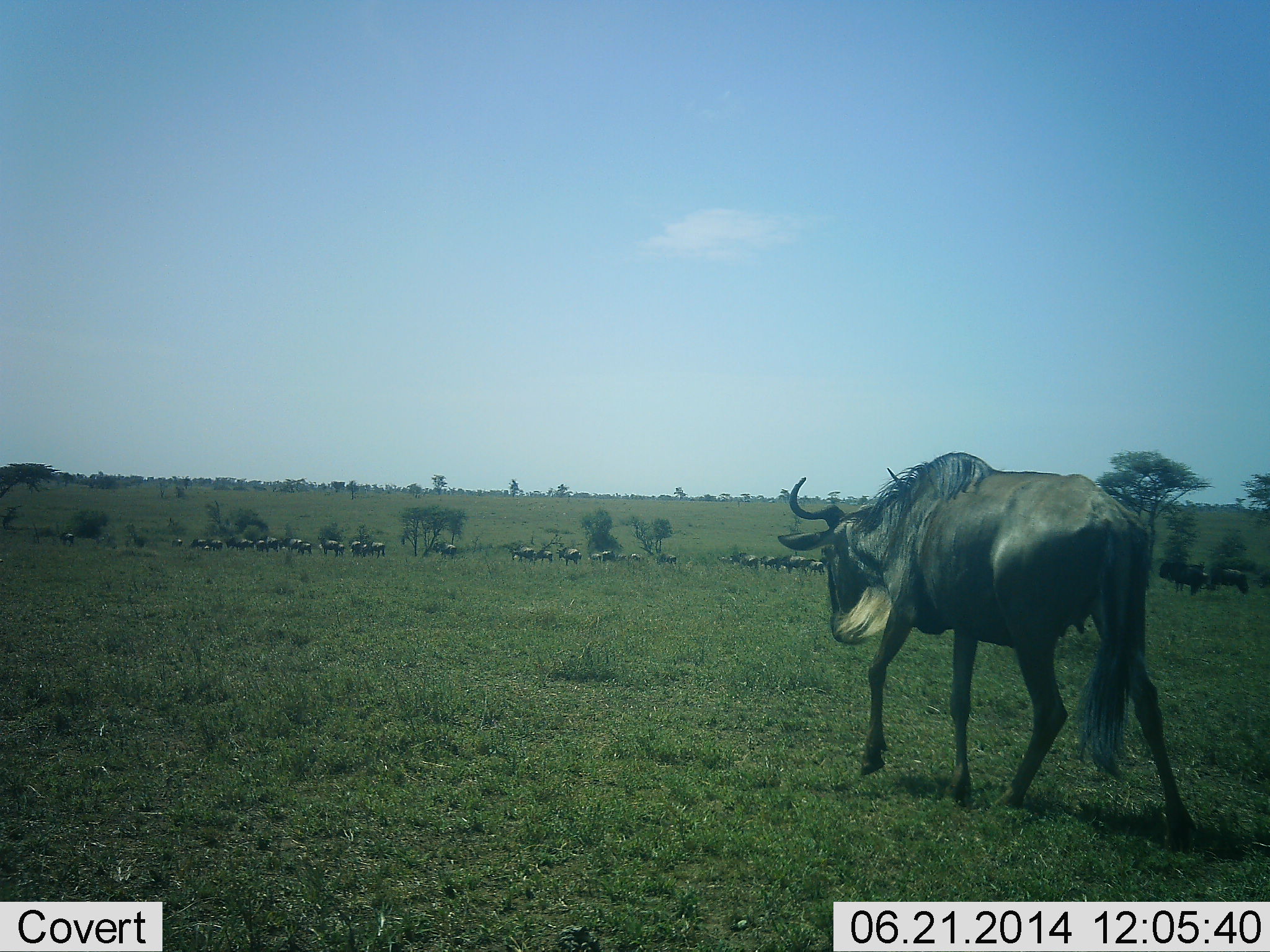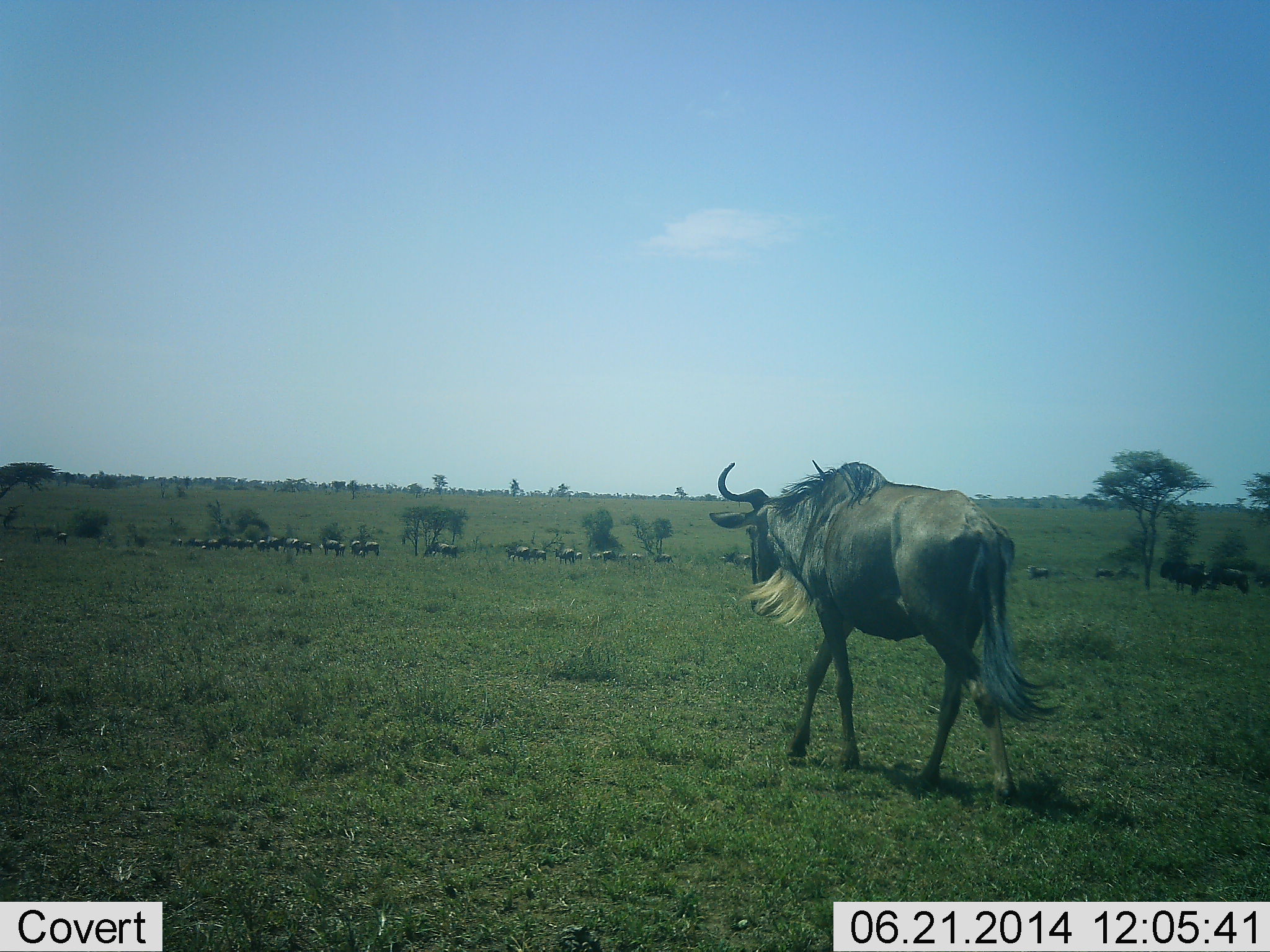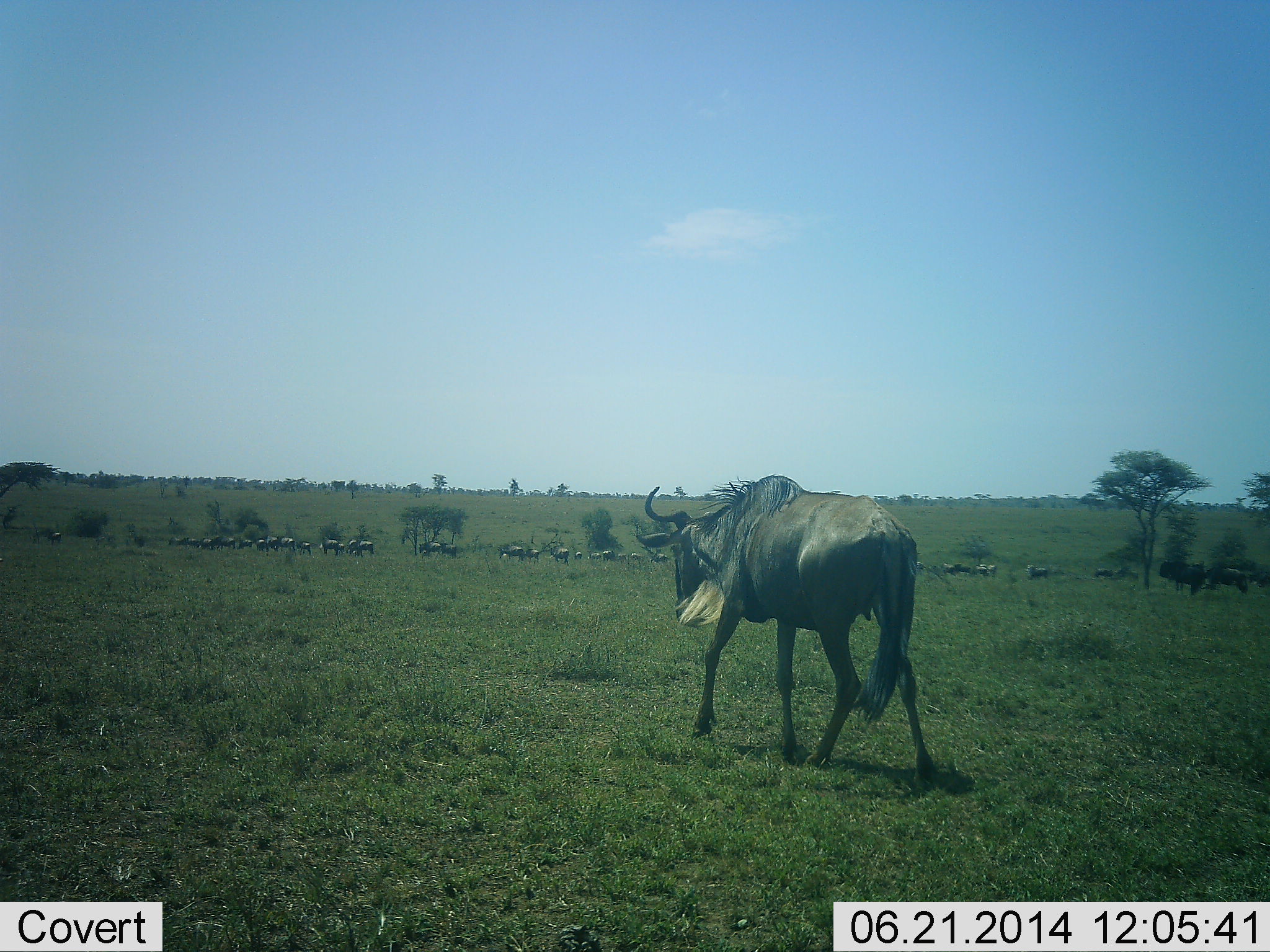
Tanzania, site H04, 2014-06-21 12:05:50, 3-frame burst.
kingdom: Animalia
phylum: Chordata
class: Mammalia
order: Artiodactyla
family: Bovidae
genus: Connochaetes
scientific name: Connochaetes taurinus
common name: blue wildebeest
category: wildebeest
Wildebeest (blue wildebeest) (Connochaetes taurinus), count 11-50. Behavior (volunteer vote fractions): standing 30%, resting 0%, moving 100%, interacting 0%. Young present (vote fraction): 0%. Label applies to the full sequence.